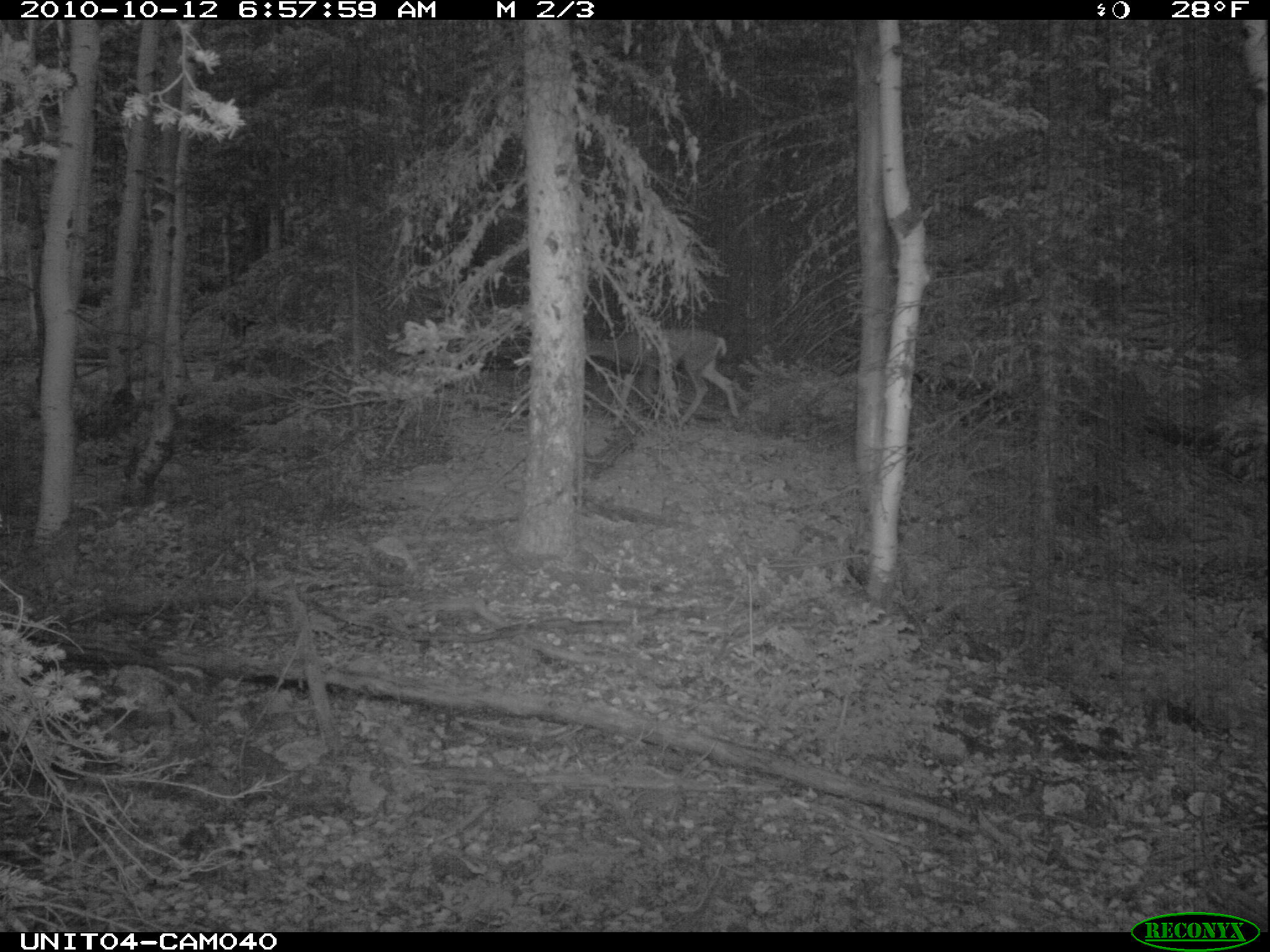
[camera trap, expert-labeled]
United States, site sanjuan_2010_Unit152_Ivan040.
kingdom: Animalia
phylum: Chordata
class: Mammalia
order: Artiodactyla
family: Cervidae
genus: Odocoileus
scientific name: Odocoileus hemionus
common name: mule deer